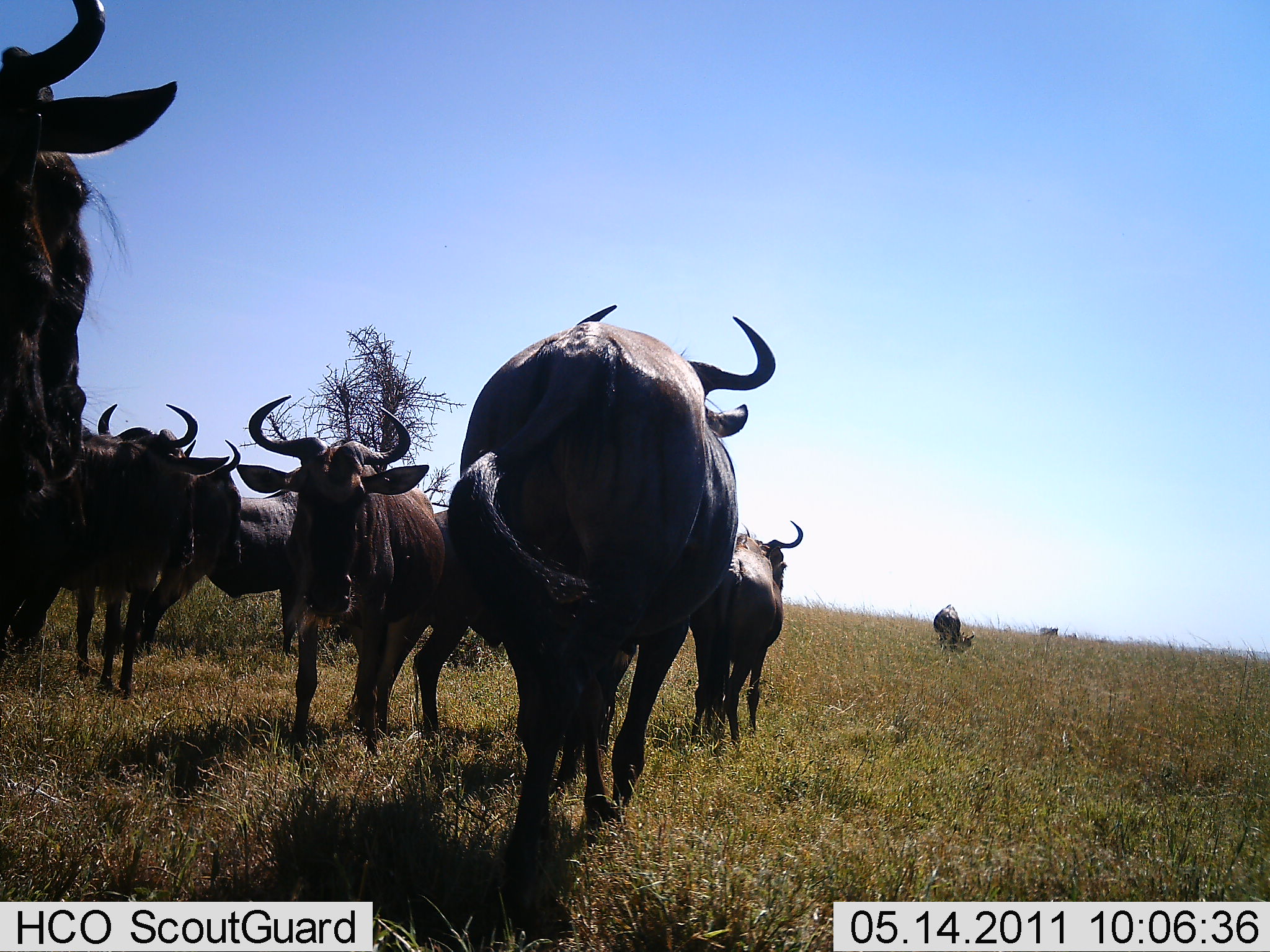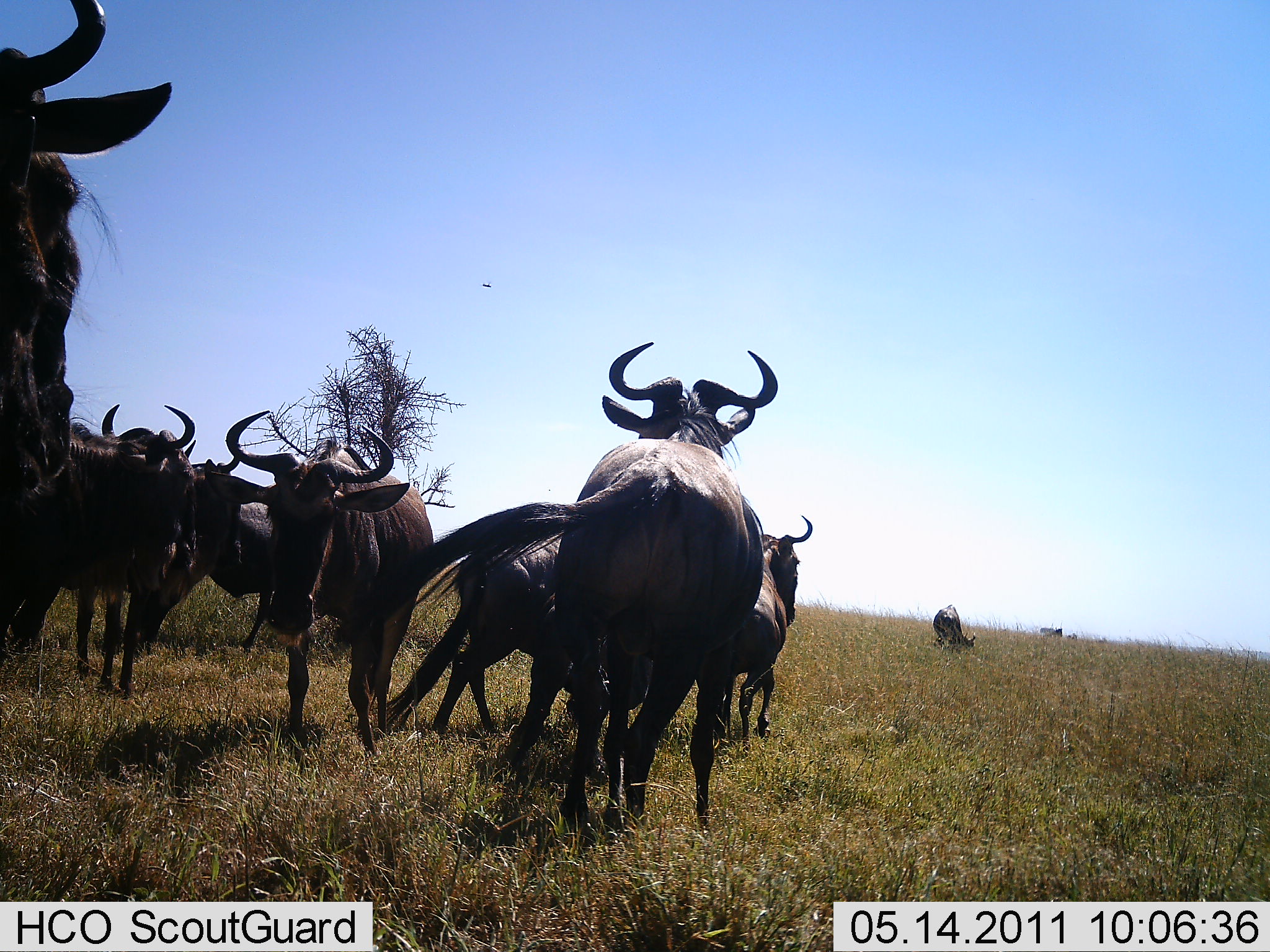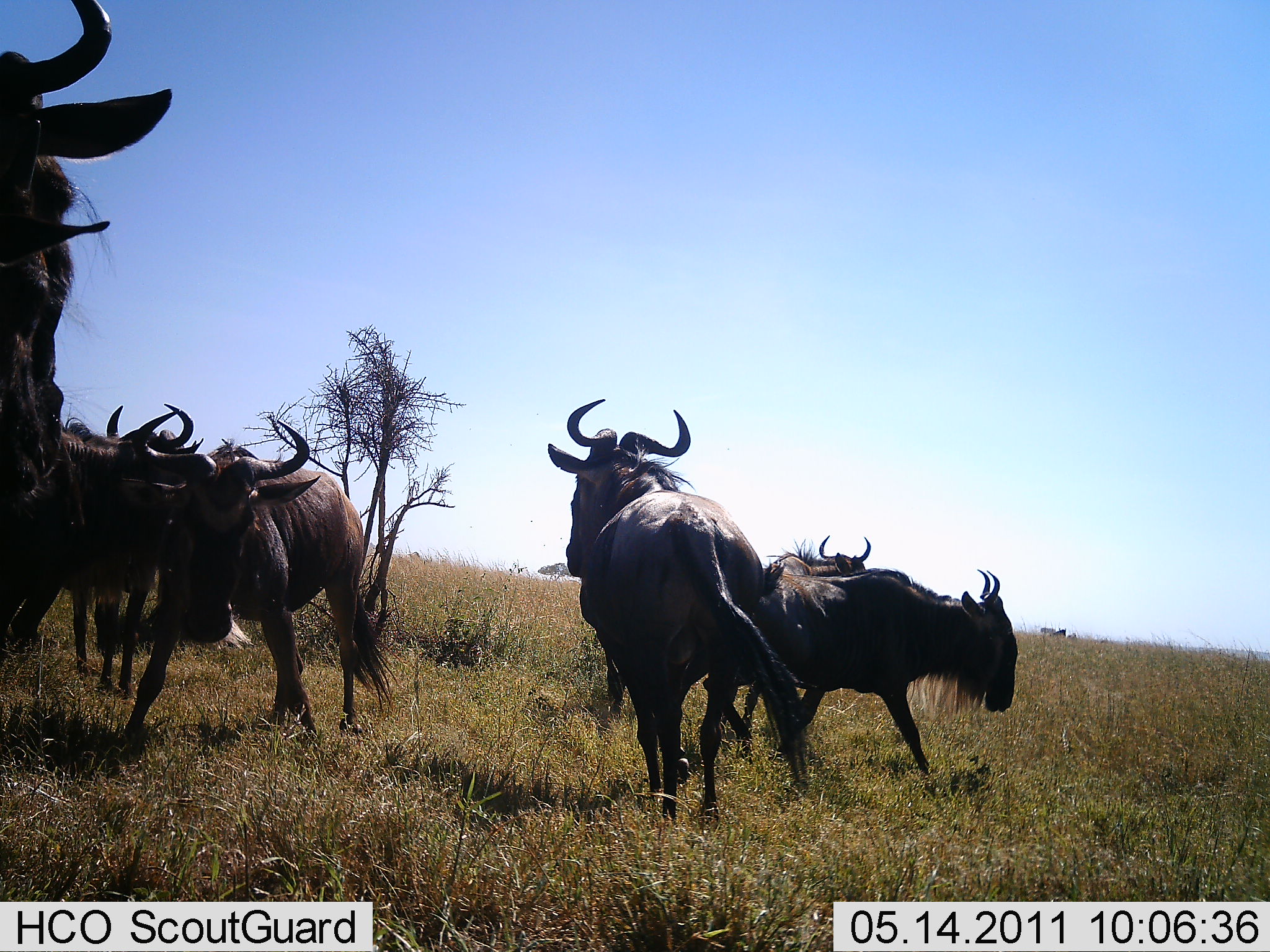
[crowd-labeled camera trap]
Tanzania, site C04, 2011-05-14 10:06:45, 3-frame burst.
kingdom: Animalia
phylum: Chordata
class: Mammalia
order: Artiodactyla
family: Bovidae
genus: Connochaetes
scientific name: Connochaetes taurinus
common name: blue wildebeest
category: wildebeest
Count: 9.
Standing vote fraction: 69%.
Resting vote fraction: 0%.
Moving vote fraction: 100%.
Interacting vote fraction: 15%.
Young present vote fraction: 0%.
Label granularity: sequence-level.